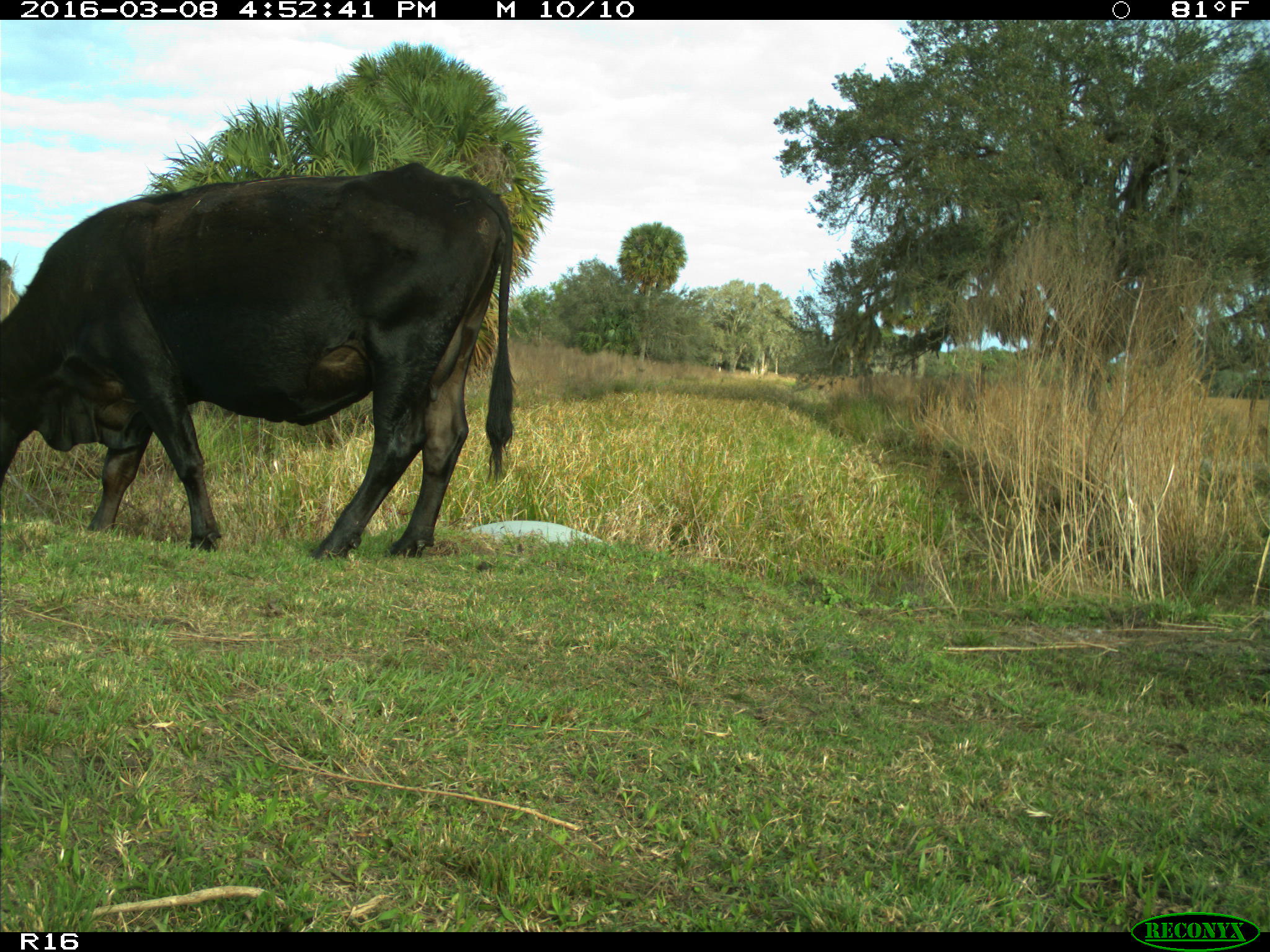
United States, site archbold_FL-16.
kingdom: Animalia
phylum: Chordata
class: Mammalia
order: Artiodactyla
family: Bovidae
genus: Bos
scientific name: Bos taurus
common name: domestic cow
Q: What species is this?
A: Bos taurus (domestic cow).